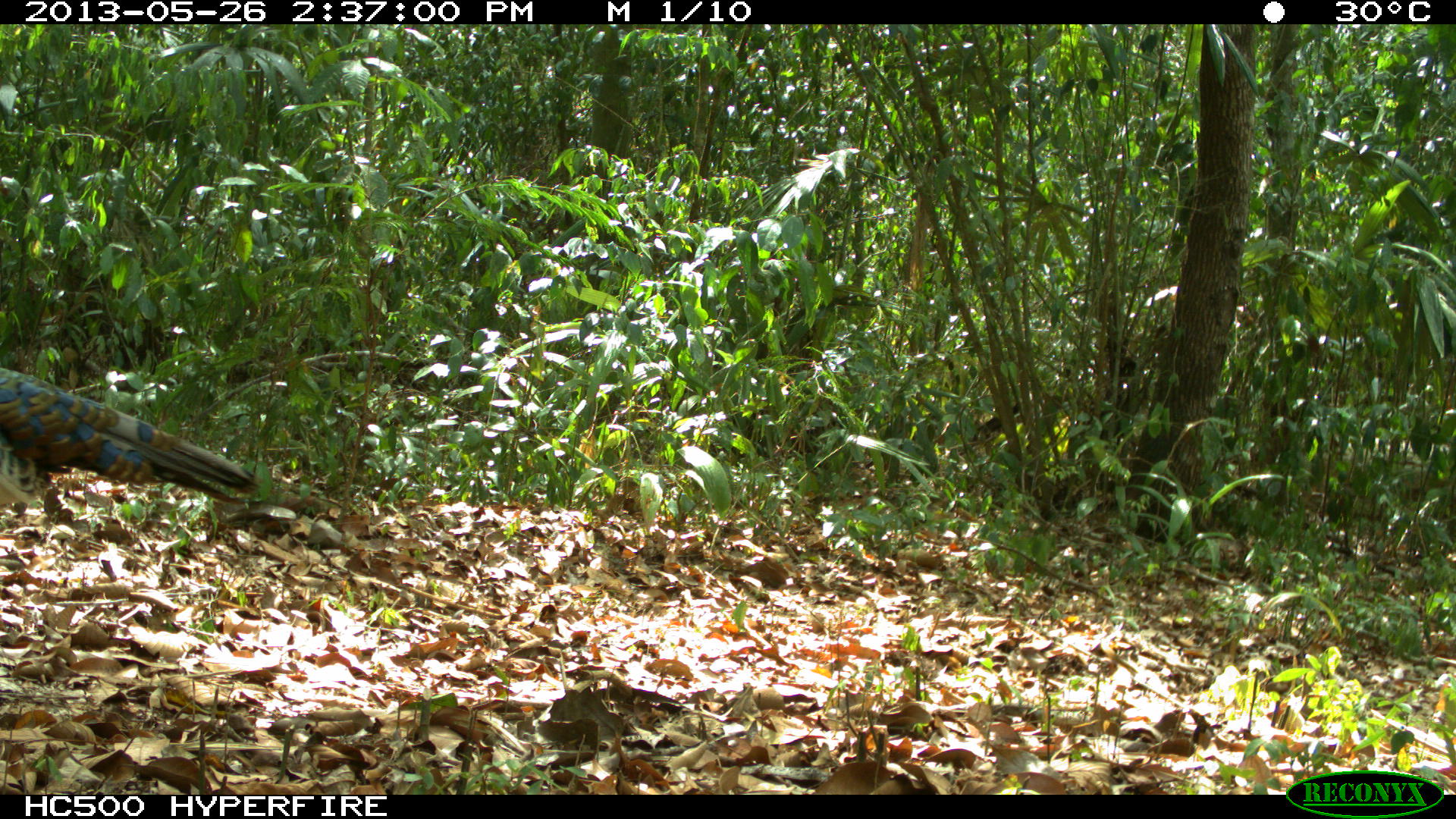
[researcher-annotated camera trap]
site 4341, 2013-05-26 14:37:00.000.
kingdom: Animalia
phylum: Chordata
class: Aves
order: Galliformes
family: Phasianidae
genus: Meleagris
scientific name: Meleagris ocellata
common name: ocellated turkey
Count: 1.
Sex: male.